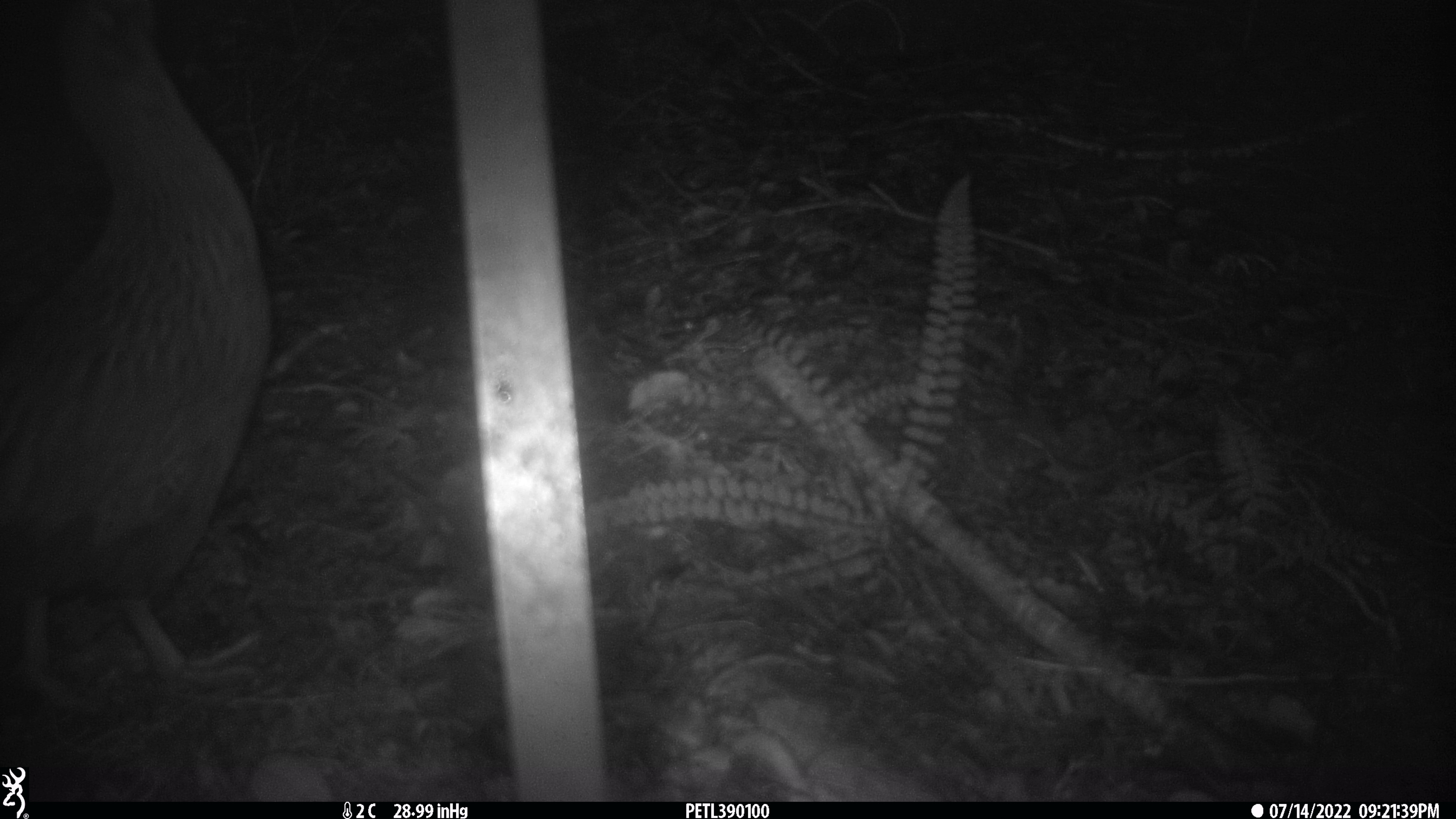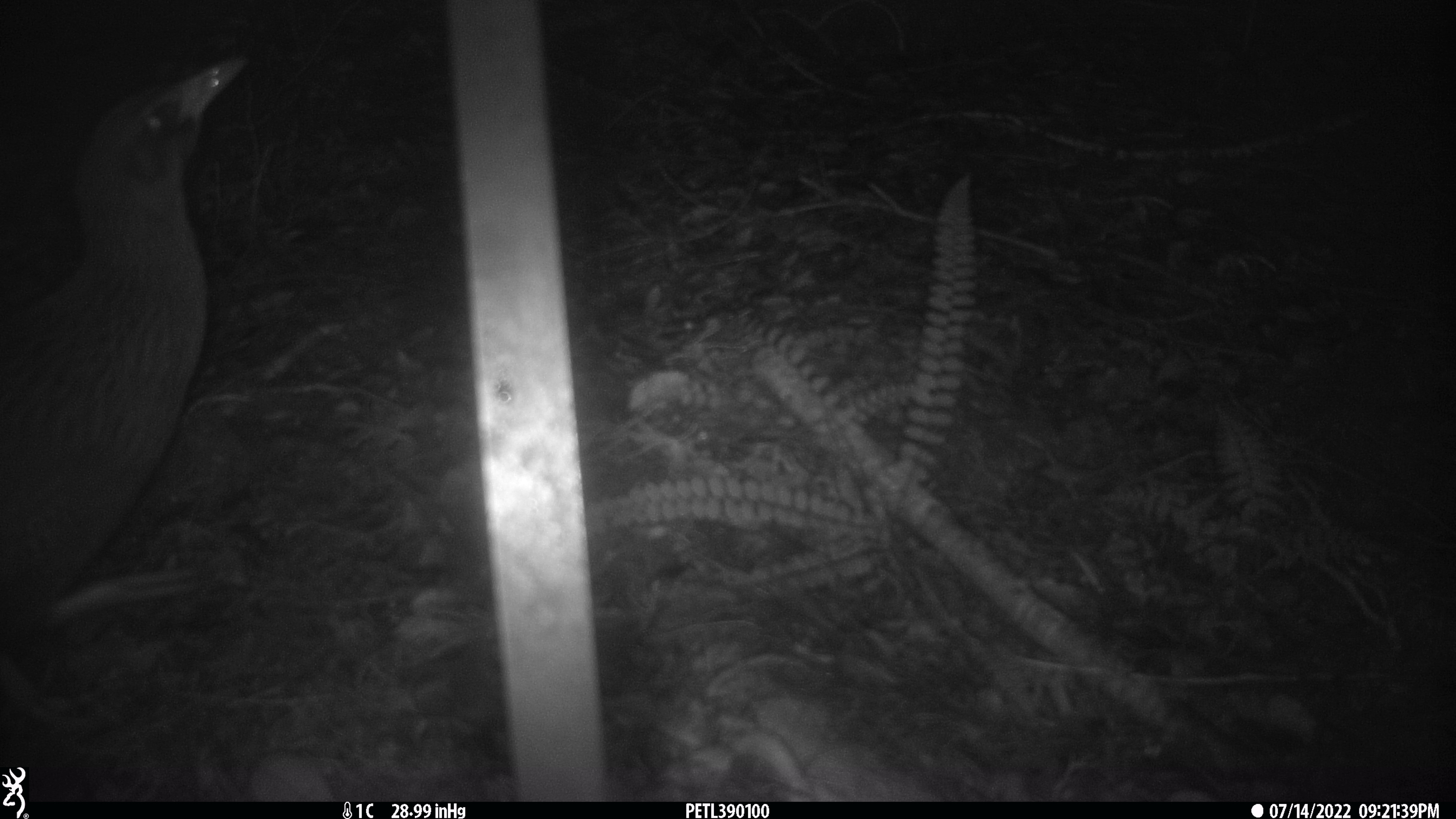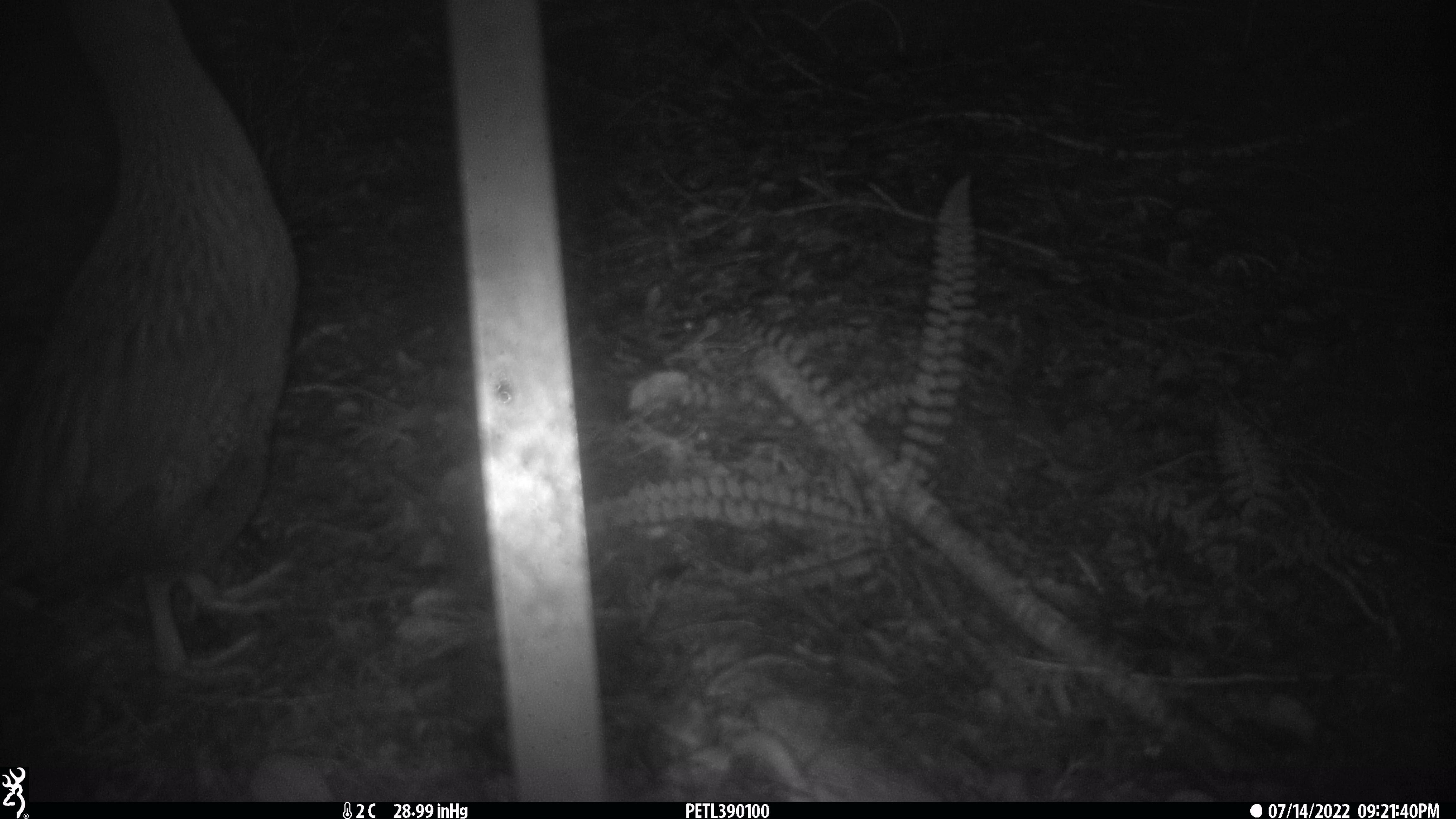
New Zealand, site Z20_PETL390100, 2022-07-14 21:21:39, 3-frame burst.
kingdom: Animalia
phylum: Chordata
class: Aves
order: Gruiformes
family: Rallidae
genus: Gallirallus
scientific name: Gallirallus australis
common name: weka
Weka (Gallirallus australis).